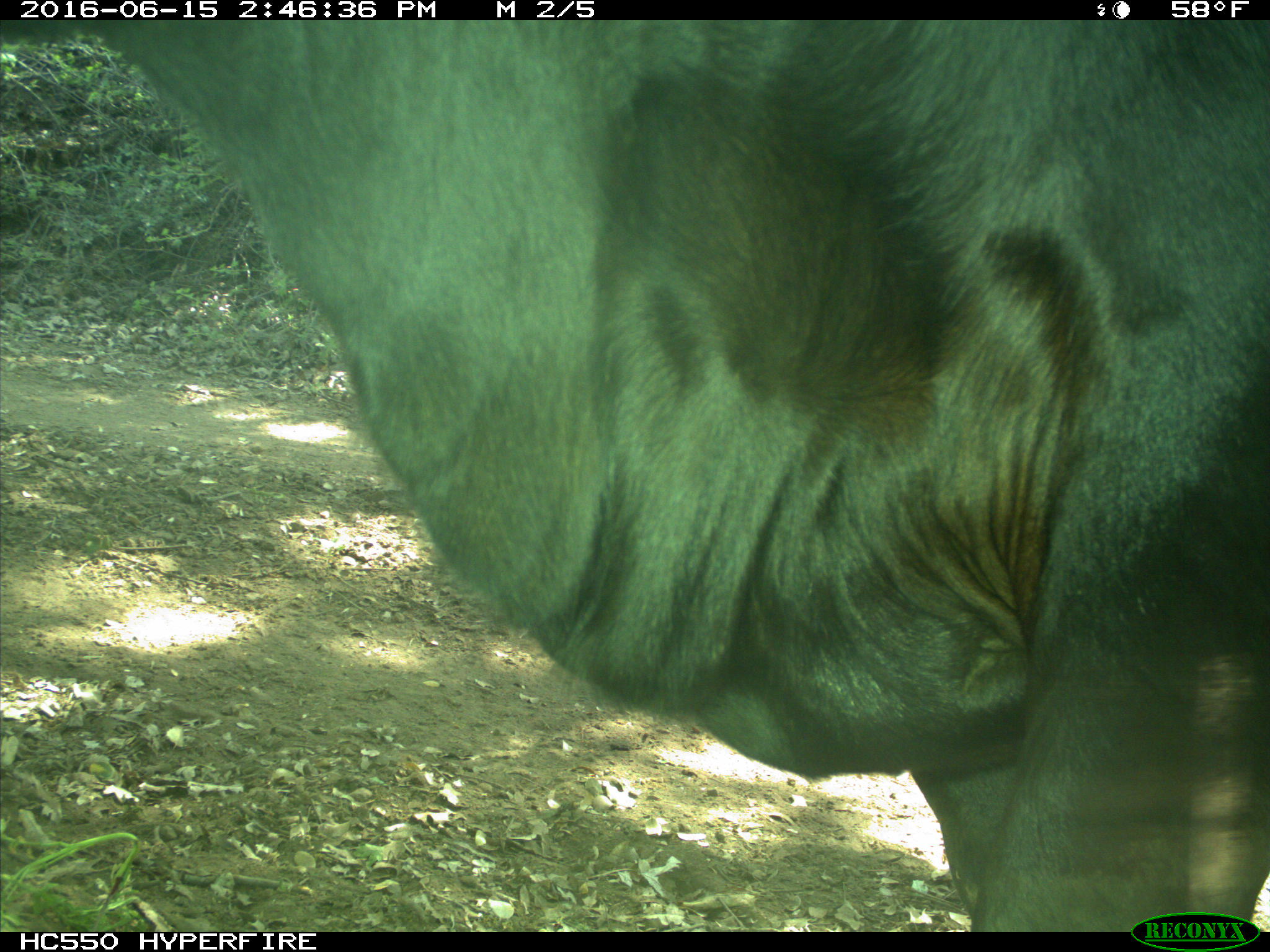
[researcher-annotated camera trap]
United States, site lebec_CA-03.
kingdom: Animalia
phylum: Chordata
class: Mammalia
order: Artiodactyla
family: Bovidae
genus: Bos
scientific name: Bos taurus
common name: domestic cow